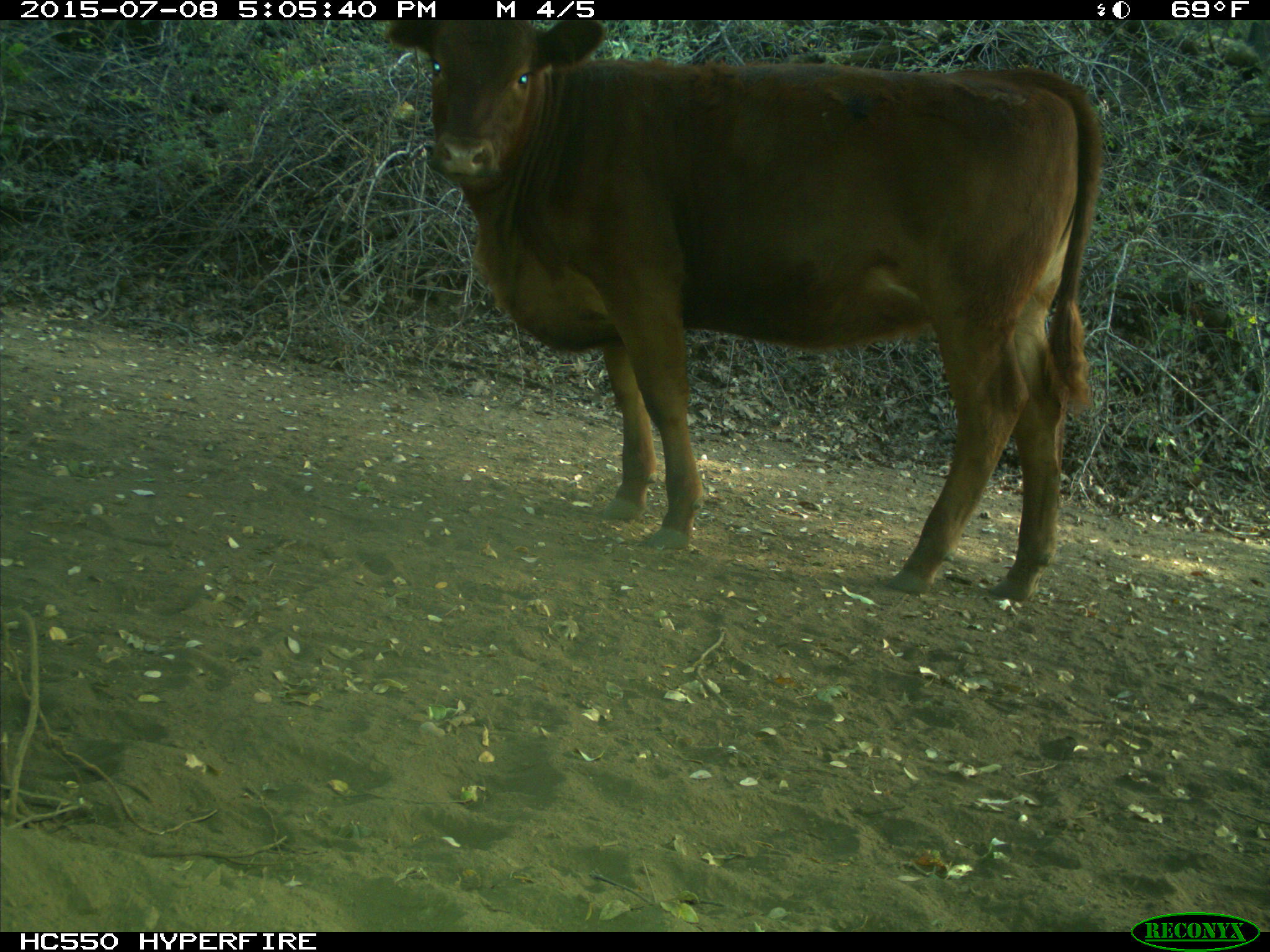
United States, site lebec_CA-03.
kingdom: Animalia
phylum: Chordata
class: Mammalia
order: Artiodactyla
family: Bovidae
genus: Bos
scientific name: Bos taurus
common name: domestic cow